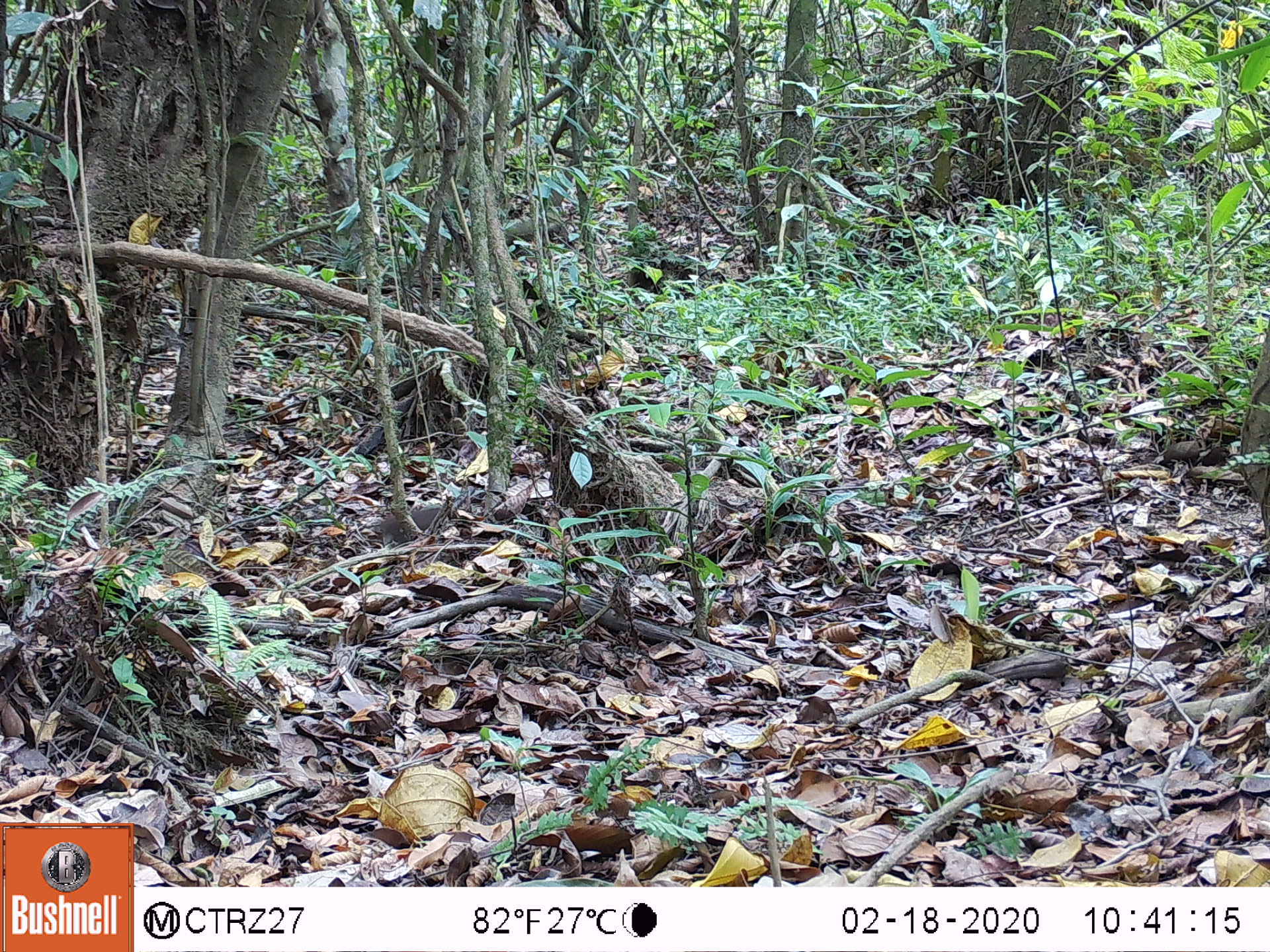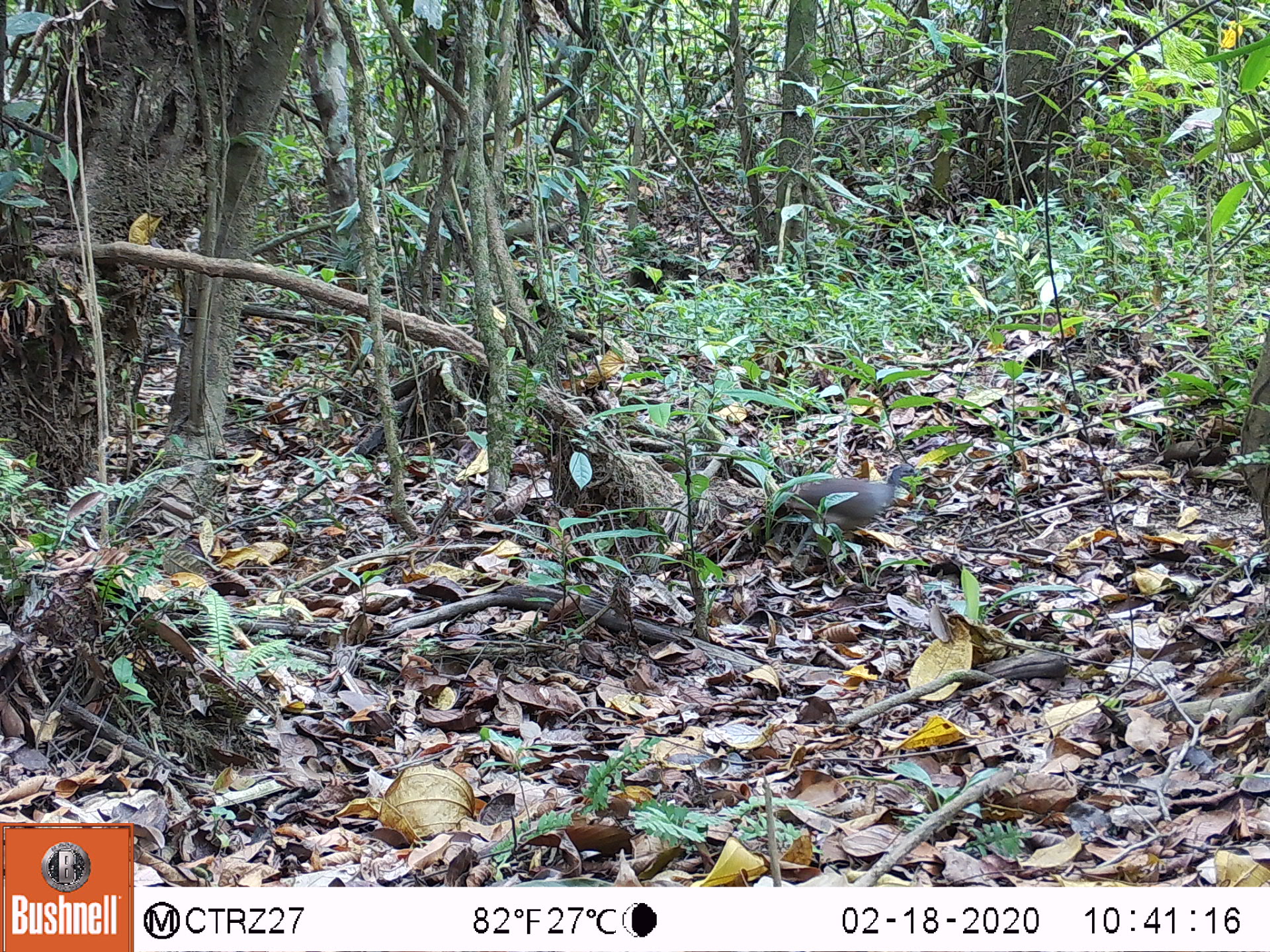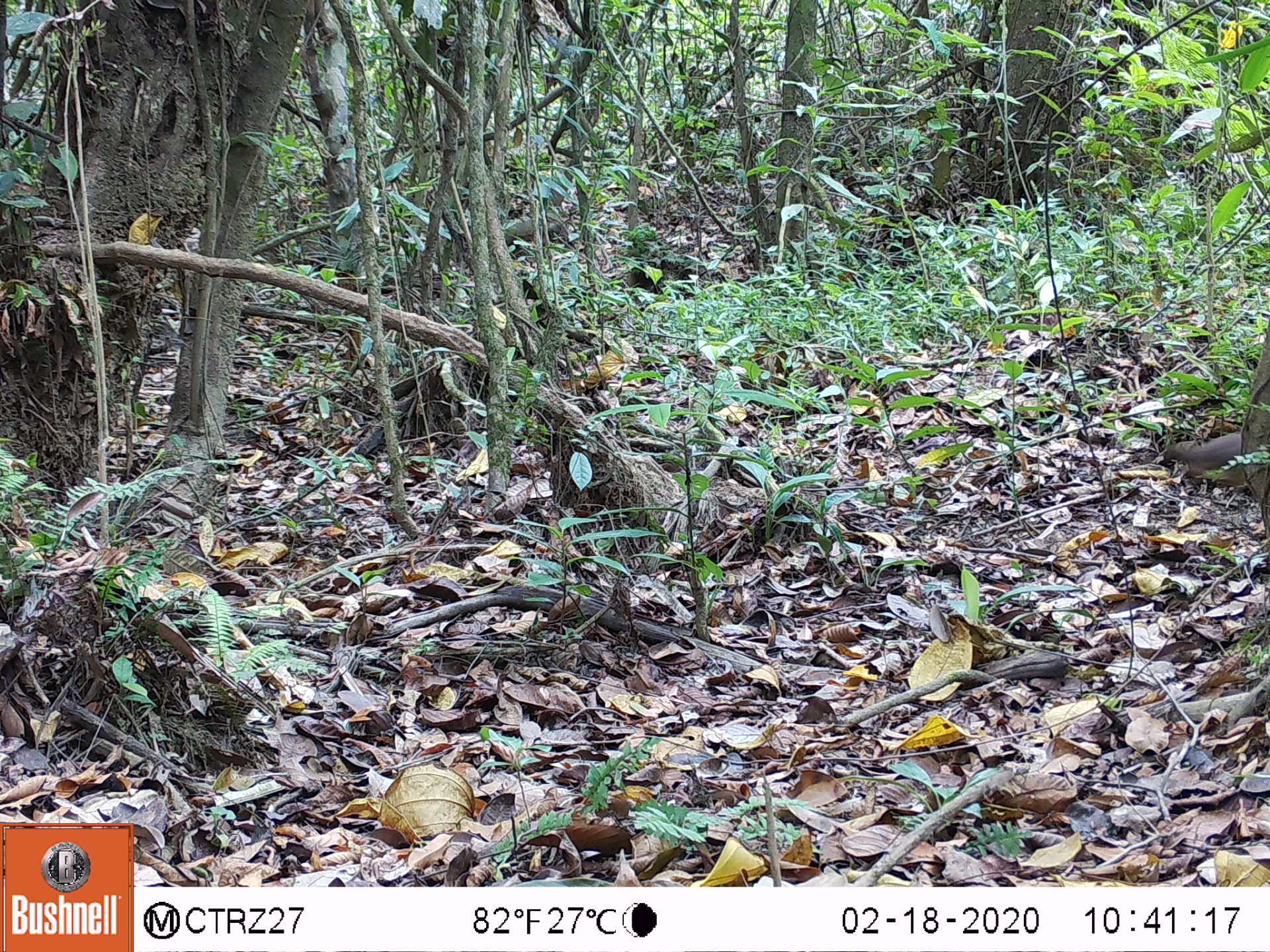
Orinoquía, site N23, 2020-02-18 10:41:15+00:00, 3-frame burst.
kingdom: Animalia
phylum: Chordata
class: Aves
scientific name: Aves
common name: bird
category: unknown bird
Unknown bird (bird) (Aves).